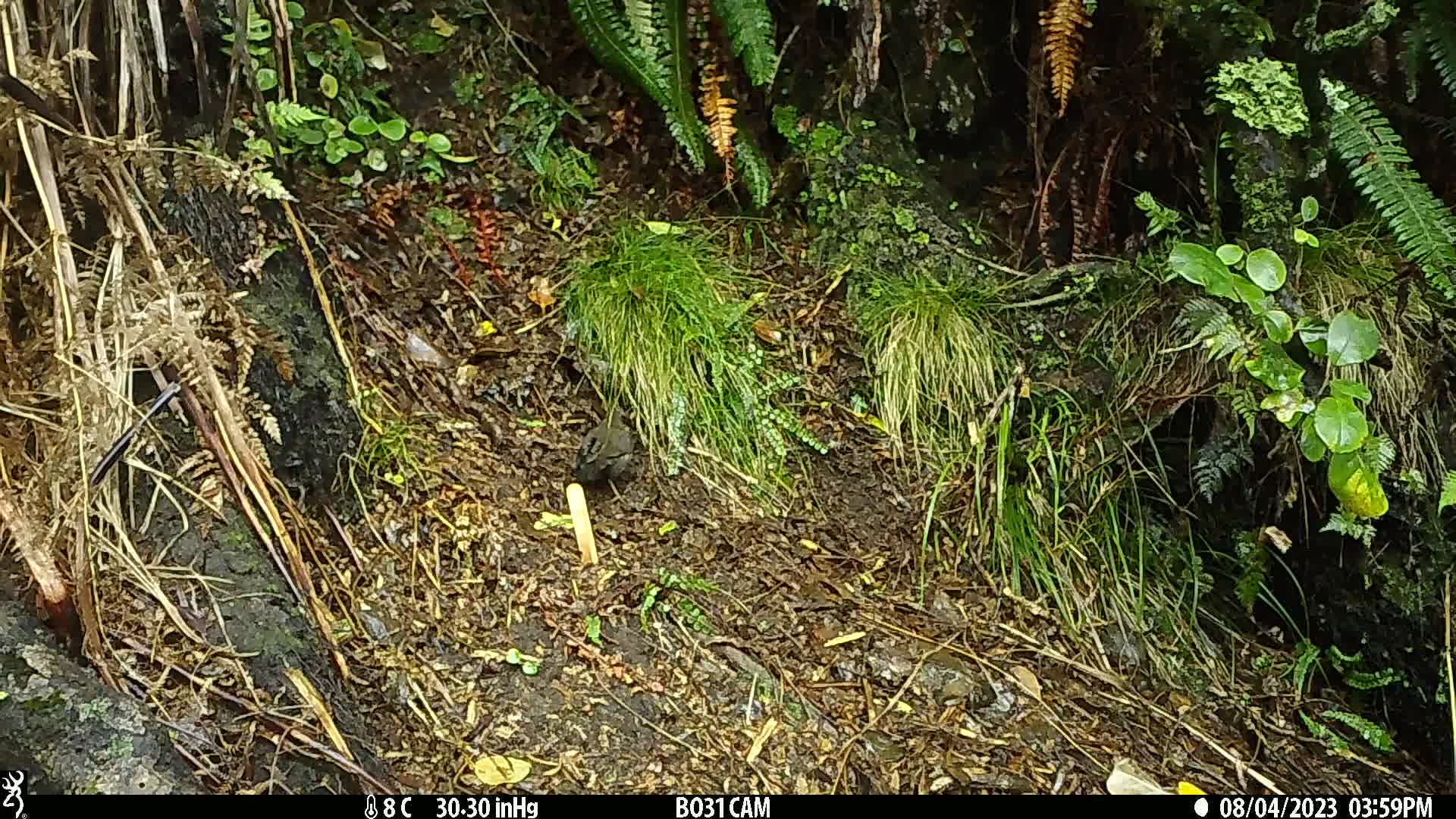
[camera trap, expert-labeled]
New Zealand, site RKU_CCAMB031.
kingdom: Animalia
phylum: Chordata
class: Aves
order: Passeriformes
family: Turdidae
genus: Turdus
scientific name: Turdus merula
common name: eurasian blackbird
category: blackbird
Blackbird (eurasian blackbird) (Turdus merula).